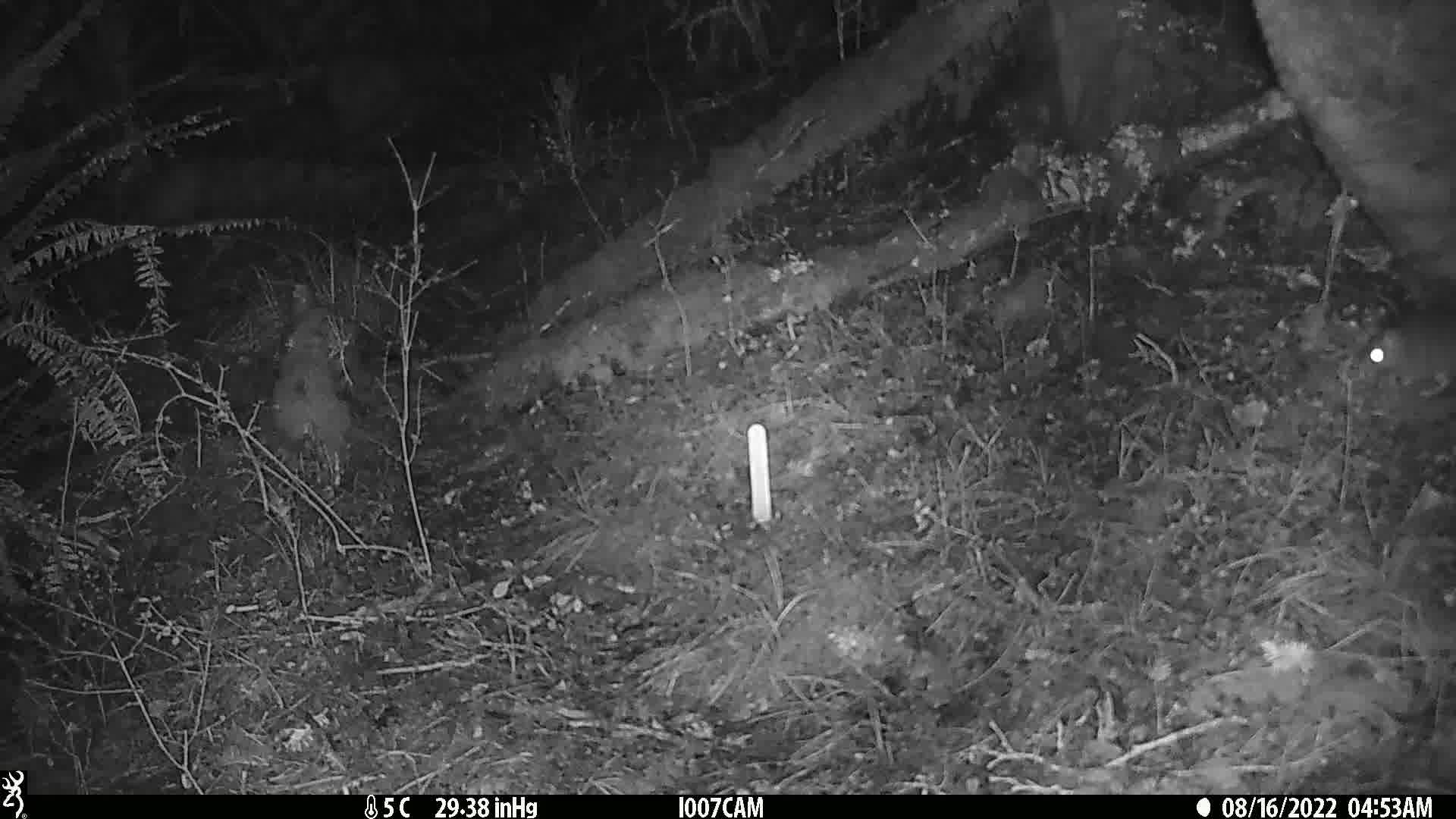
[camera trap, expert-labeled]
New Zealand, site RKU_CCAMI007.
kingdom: Animalia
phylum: Chordata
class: Mammalia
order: Rodentia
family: Muridae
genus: Rattus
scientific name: Rattus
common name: rat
Rat (Rattus).